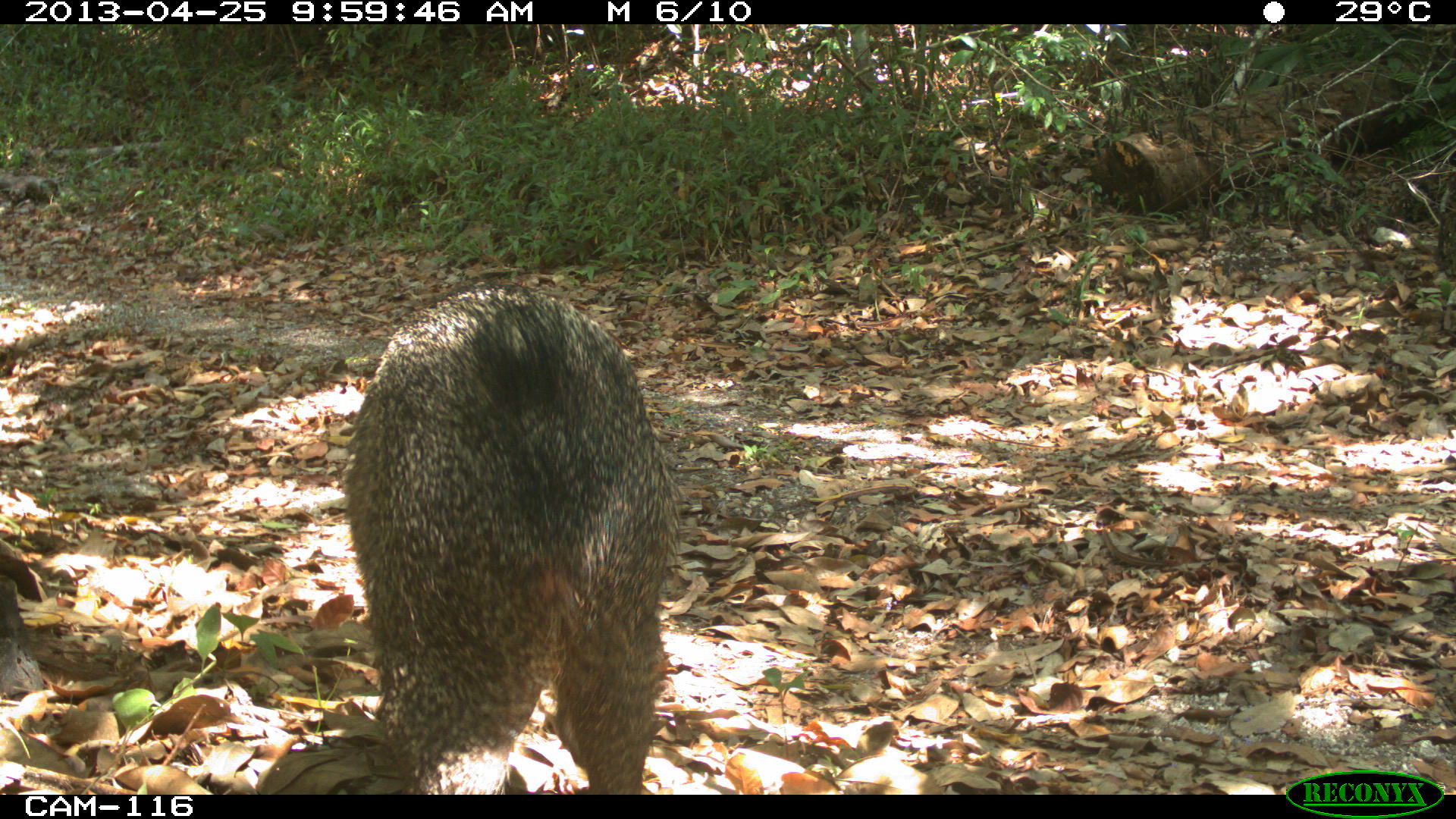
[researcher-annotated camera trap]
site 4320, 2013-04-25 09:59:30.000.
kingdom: Animalia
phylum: Chordata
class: Mammalia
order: Artiodactyla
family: Tayassuidae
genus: Pecari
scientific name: Pecari tajacu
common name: collared peccary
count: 2